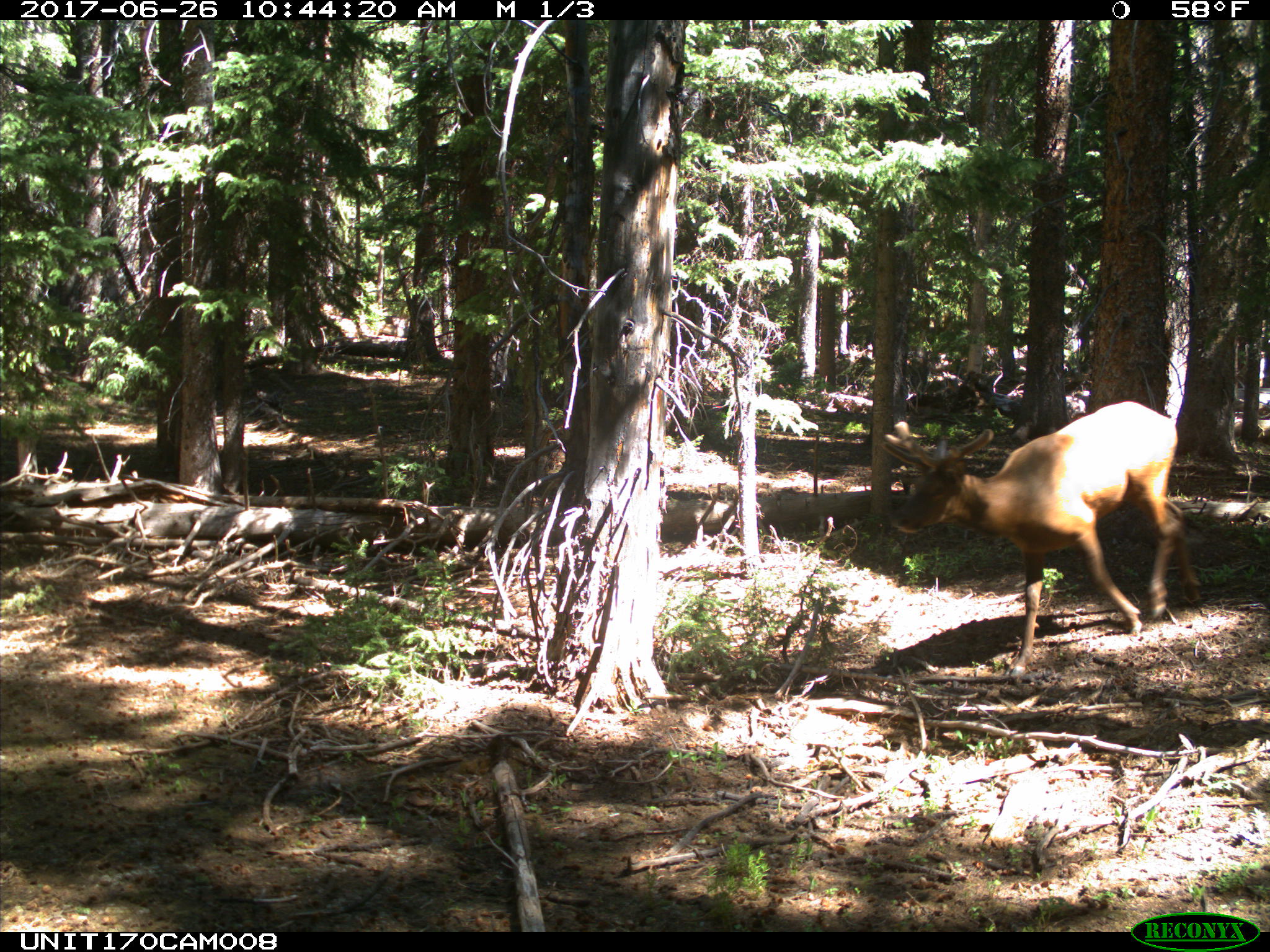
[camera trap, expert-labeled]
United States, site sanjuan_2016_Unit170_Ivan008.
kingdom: Animalia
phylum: Chordata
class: Mammalia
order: Artiodactyla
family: Cervidae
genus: Cervus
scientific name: Cervus elaphus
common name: red deer